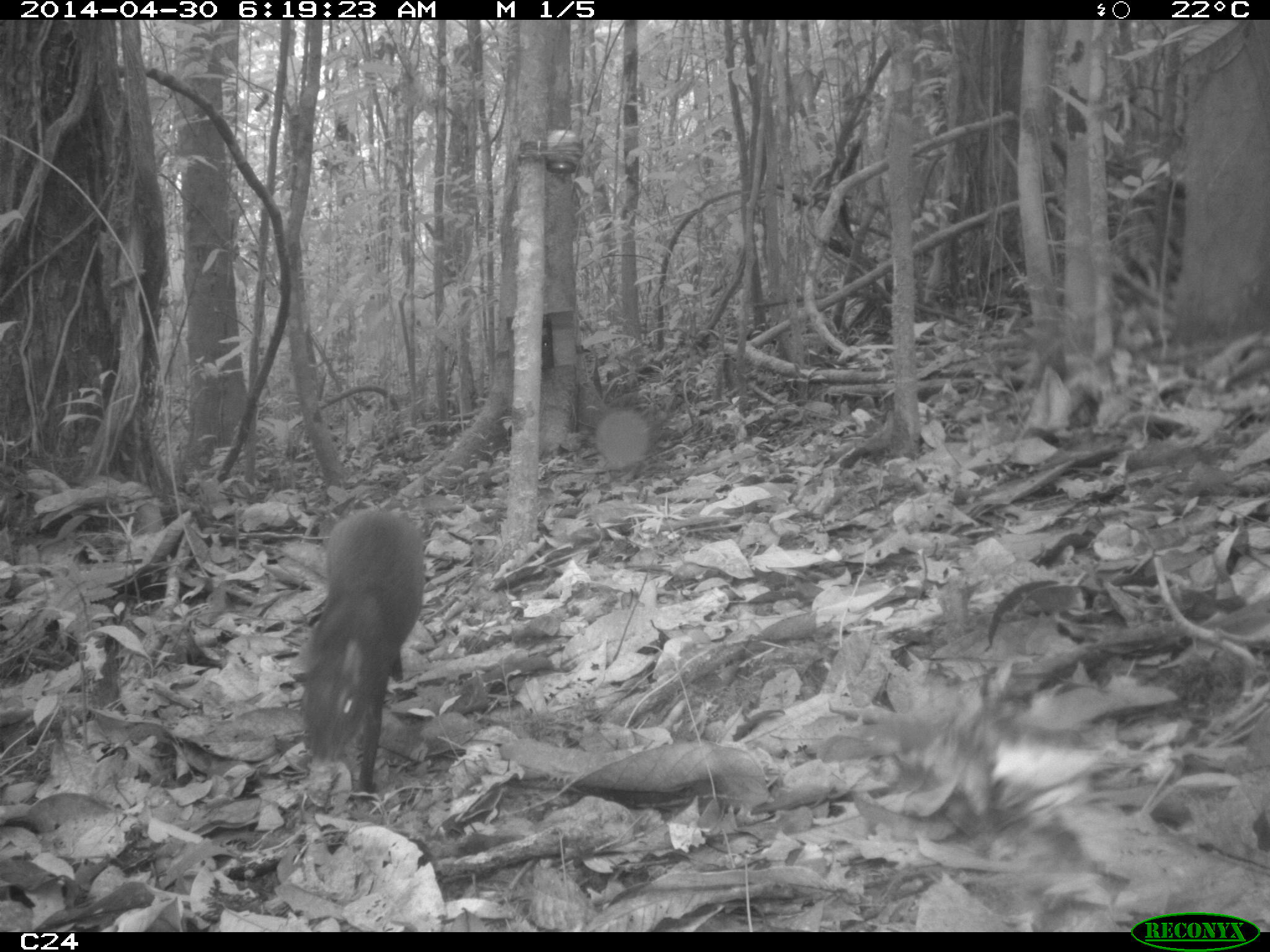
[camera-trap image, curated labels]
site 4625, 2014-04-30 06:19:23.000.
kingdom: Animalia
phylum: Chordata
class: Mammalia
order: Rodentia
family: Dasyproctidae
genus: Dasyprocta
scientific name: Dasyprocta leporina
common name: red-rumped agouti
Dasyprocta leporina (red-rumped agouti), count 1, age adult.